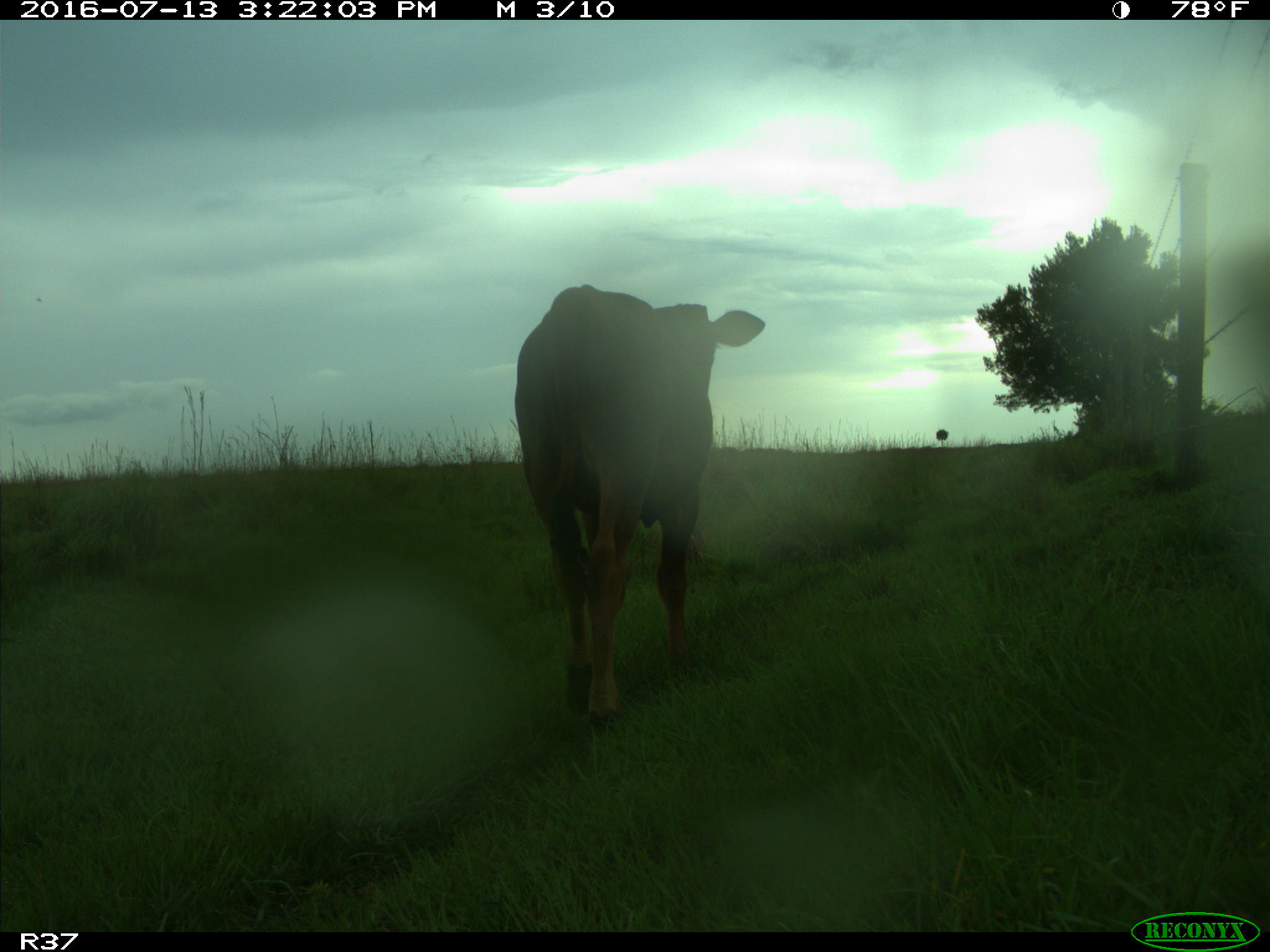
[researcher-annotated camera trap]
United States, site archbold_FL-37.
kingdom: Animalia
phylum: Chordata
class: Mammalia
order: Artiodactyla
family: Bovidae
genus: Bos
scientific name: Bos taurus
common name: domestic cow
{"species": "Bos taurus (domestic cow)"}